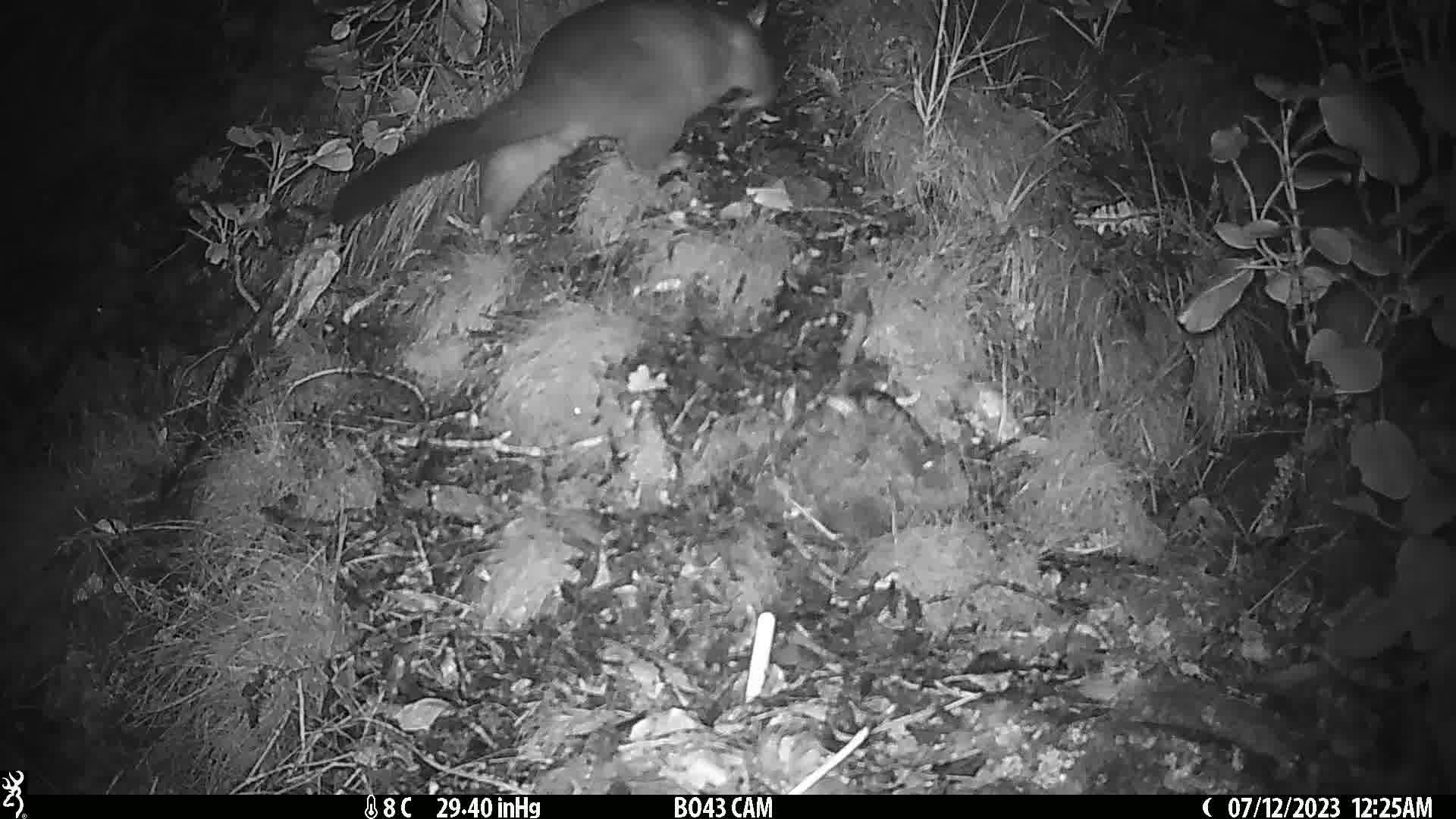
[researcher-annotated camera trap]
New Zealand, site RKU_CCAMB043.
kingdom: Animalia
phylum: Chordata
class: Mammalia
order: Diprotodontia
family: Phalangeridae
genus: Trichosurus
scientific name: Trichosurus vulpecula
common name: common brushtail possum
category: possum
Possum (common brushtail possum) (Trichosurus vulpecula).